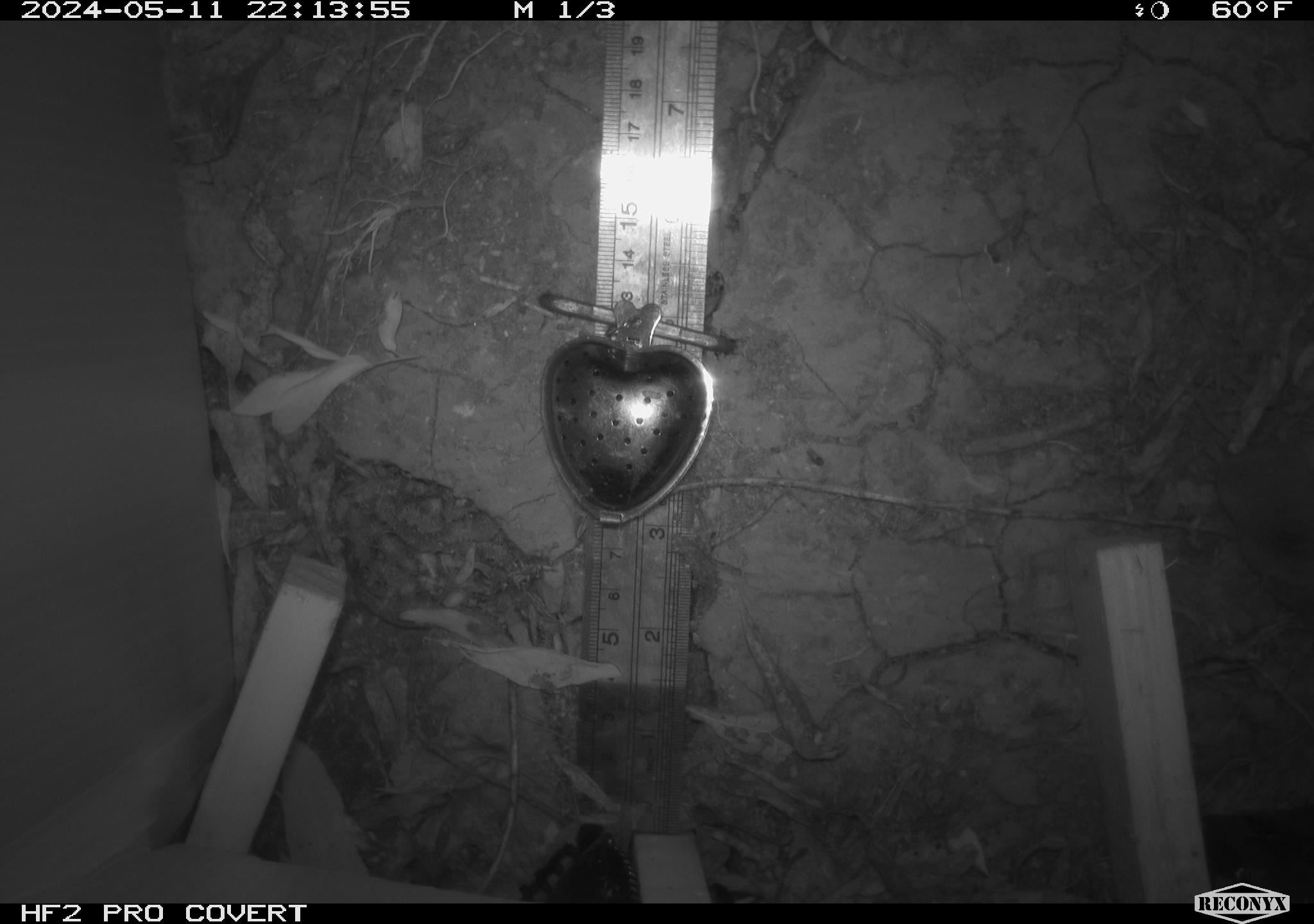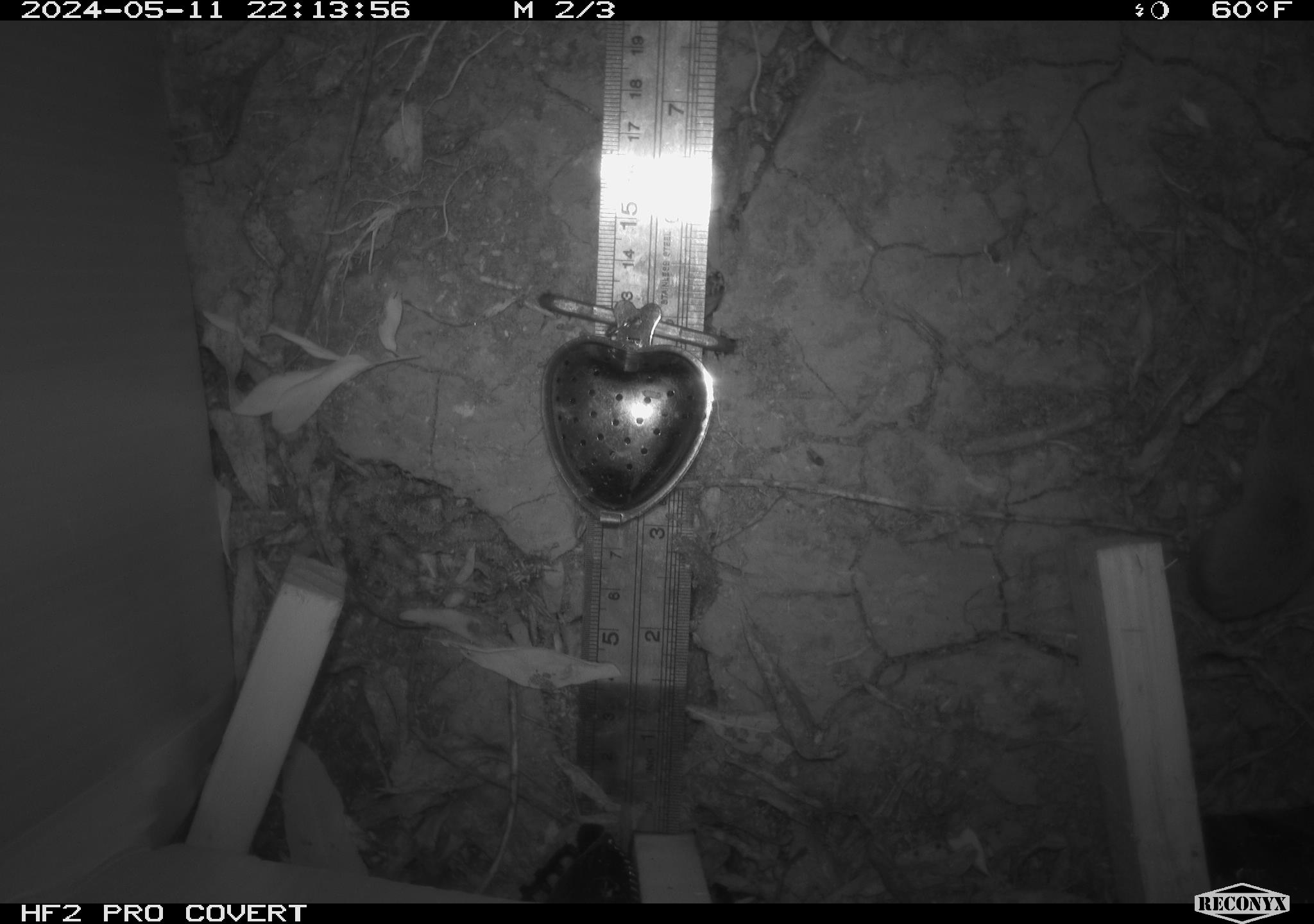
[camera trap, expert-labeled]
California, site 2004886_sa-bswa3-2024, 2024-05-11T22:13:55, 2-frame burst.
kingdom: Animalia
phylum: Chordata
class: Mammalia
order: Eulipotyphla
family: Soricidae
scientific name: Soricidae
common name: shrews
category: soricidae family